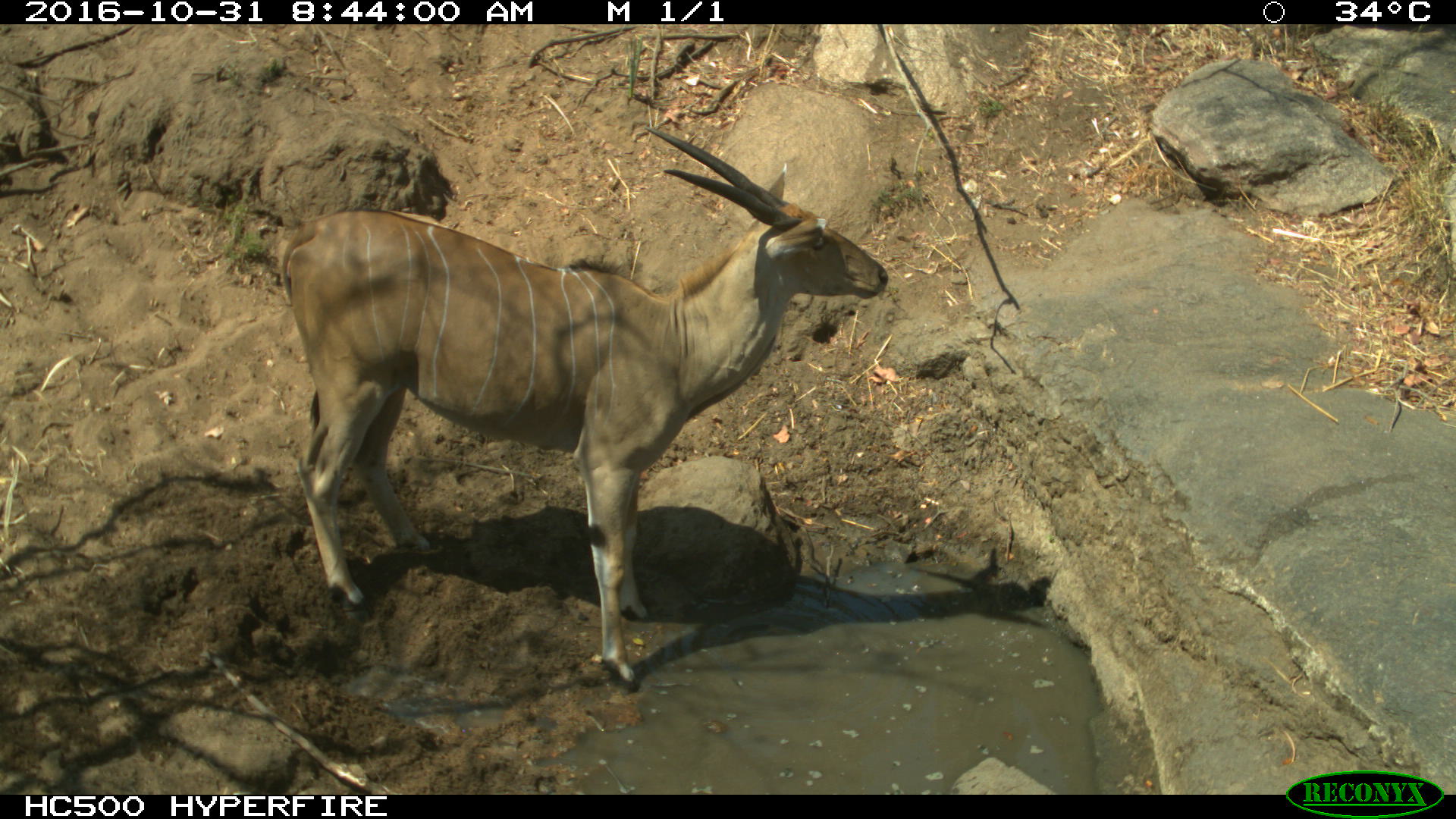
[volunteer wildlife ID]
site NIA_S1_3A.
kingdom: Animalia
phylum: Chordata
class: Mammalia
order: Artiodactyla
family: Bovidae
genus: Tragelaphus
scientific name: Tragelaphus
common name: kudu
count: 1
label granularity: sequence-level